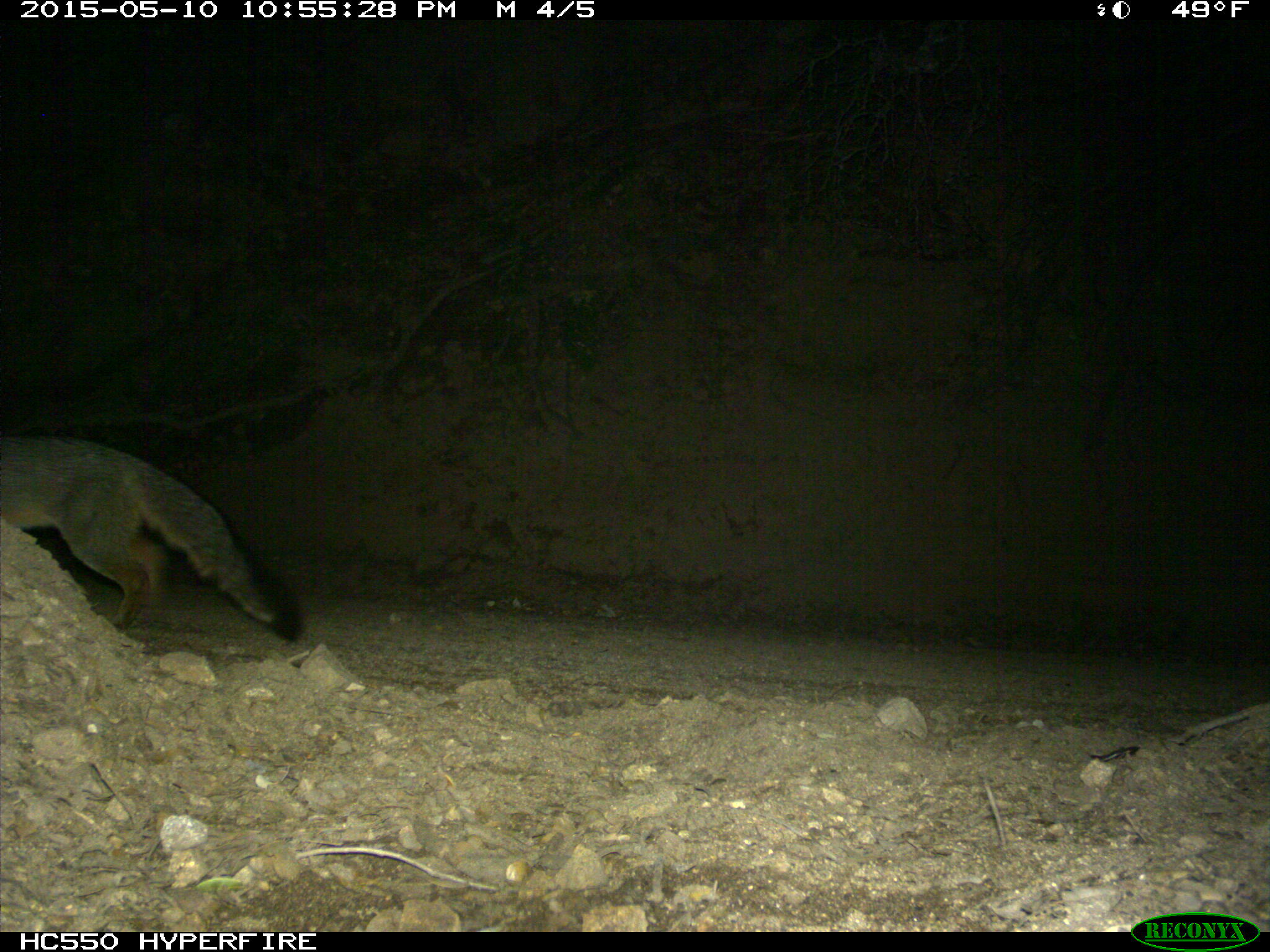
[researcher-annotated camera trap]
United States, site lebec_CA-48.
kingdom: Animalia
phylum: Chordata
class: Mammalia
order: Carnivora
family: Canidae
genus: Urocyon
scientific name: Urocyon cinereoargenteus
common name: gray fox